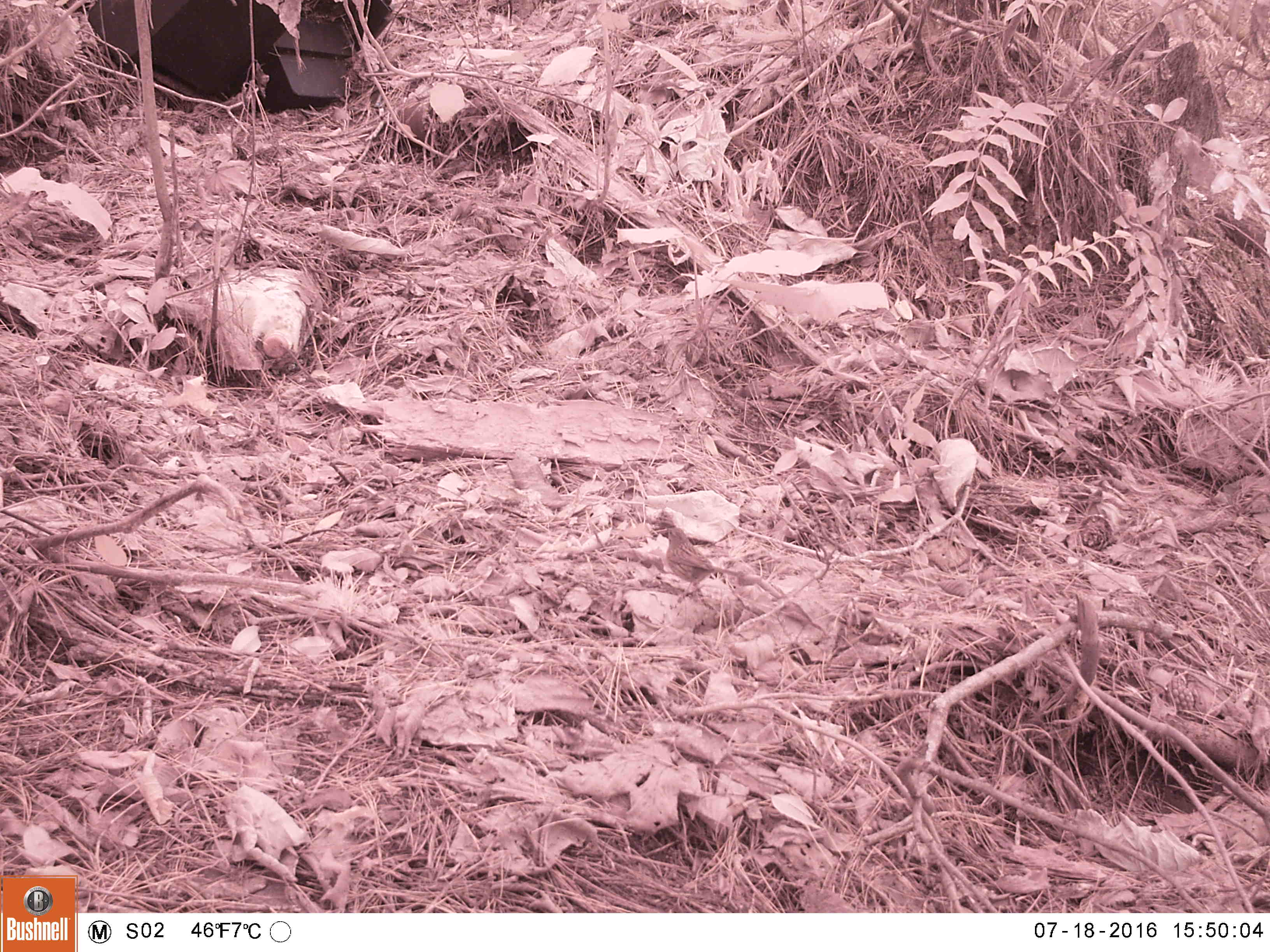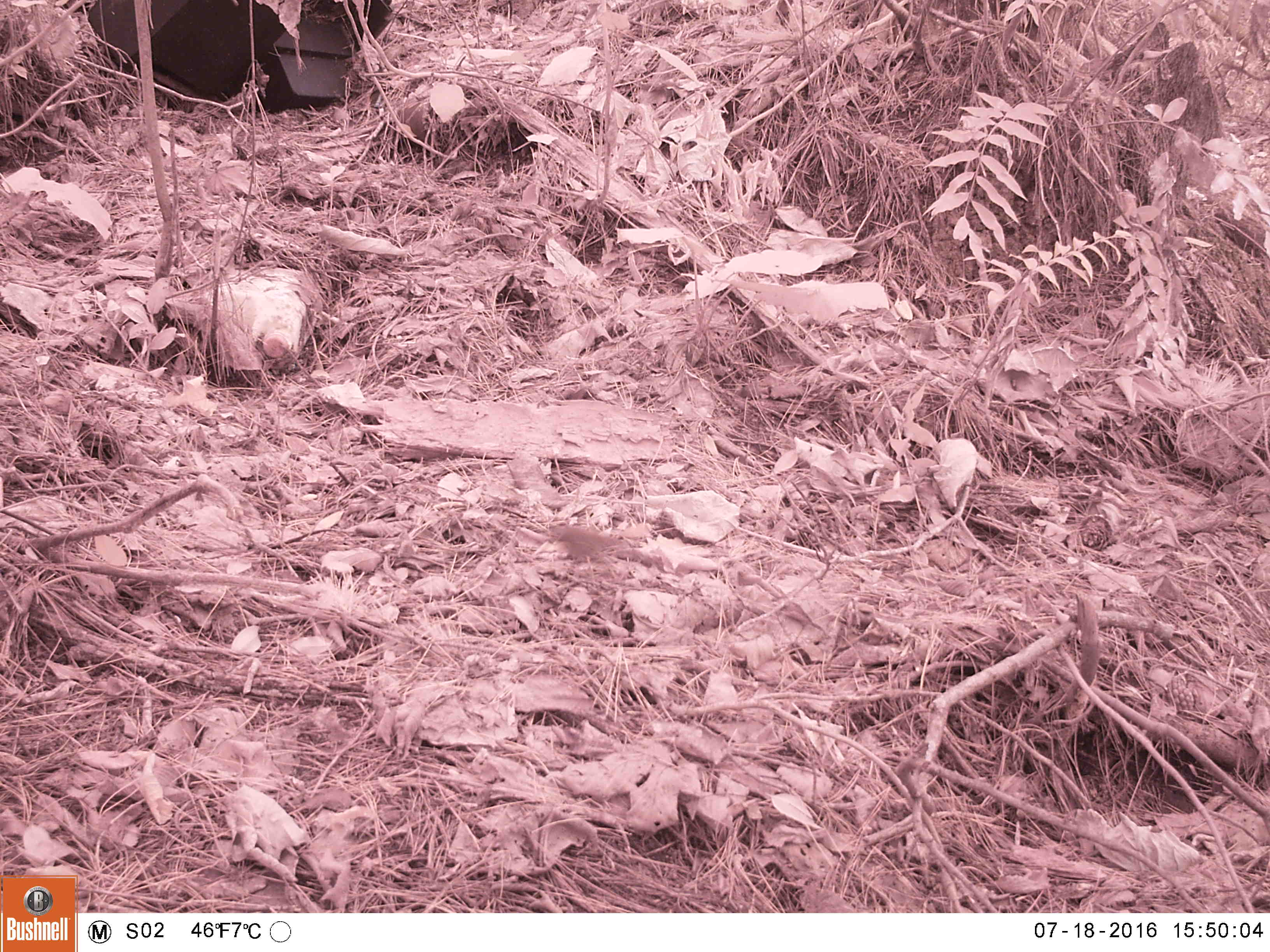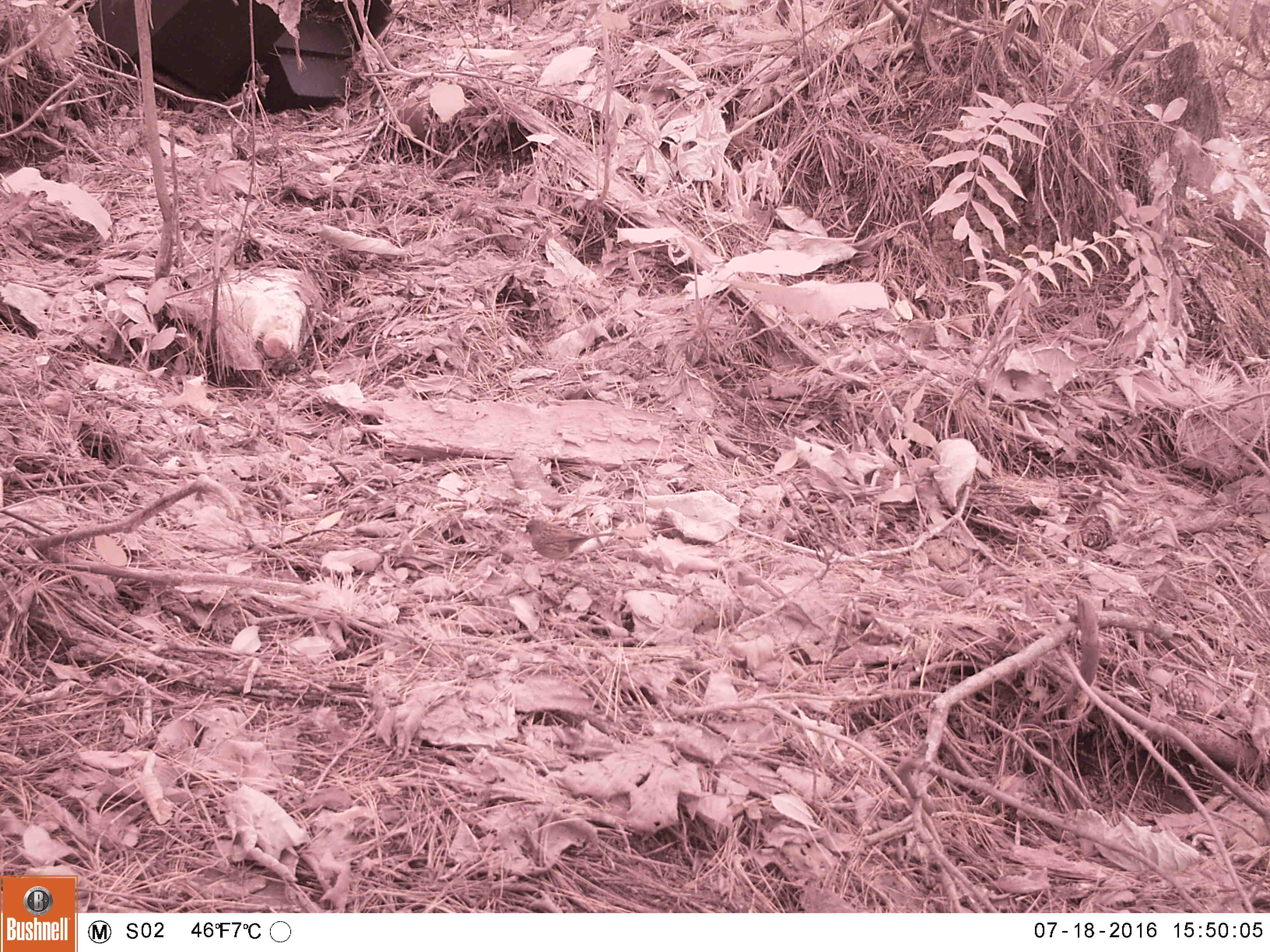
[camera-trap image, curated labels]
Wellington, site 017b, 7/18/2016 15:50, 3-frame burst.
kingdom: Animalia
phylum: Chordata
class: Aves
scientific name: Aves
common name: bird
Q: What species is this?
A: Bird (Aves).